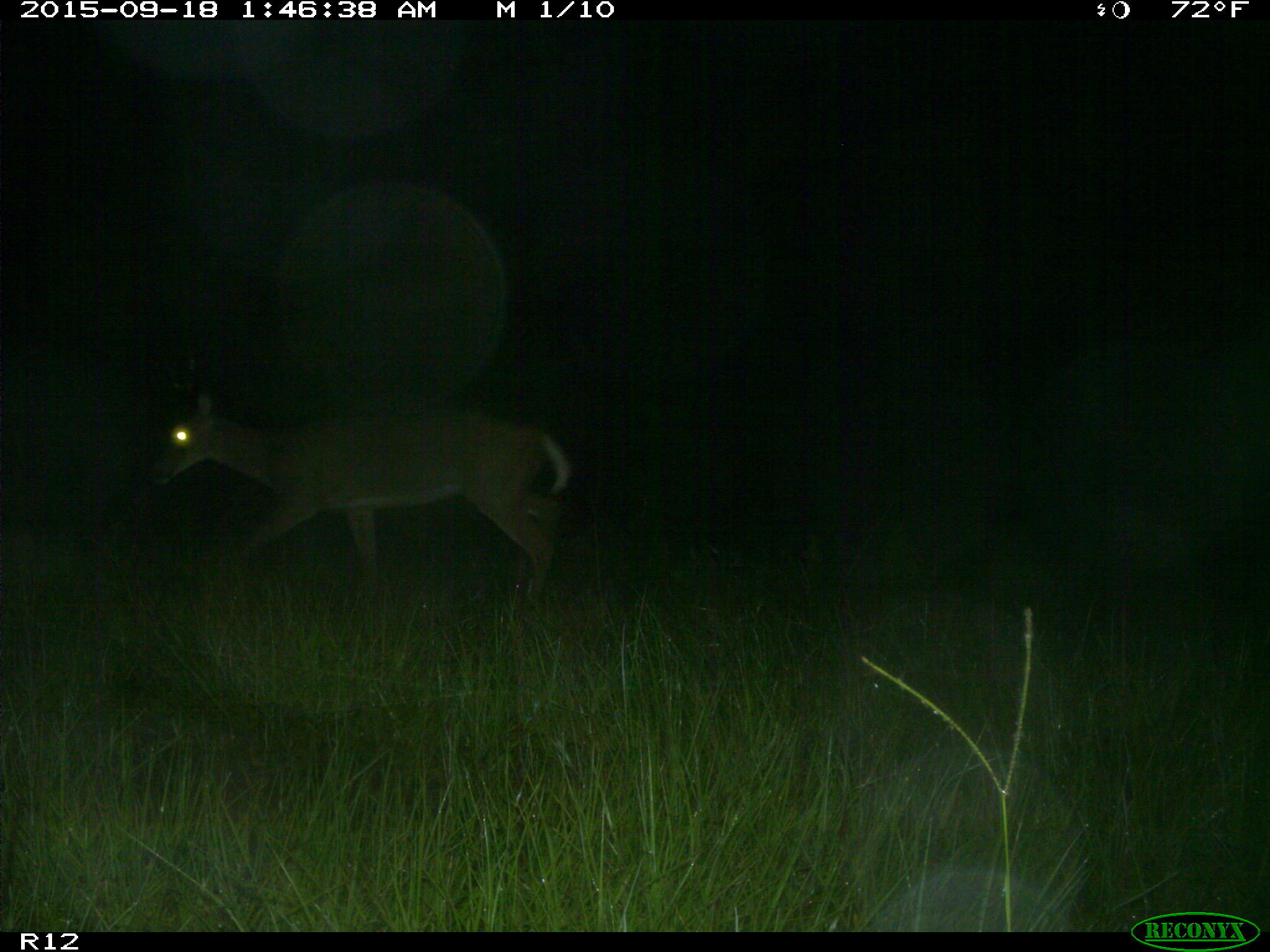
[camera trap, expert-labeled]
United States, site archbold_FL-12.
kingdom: Animalia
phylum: Chordata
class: Mammalia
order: Artiodactyla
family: Cervidae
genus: Odocoileus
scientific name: Odocoileus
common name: deer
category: unidentified deer